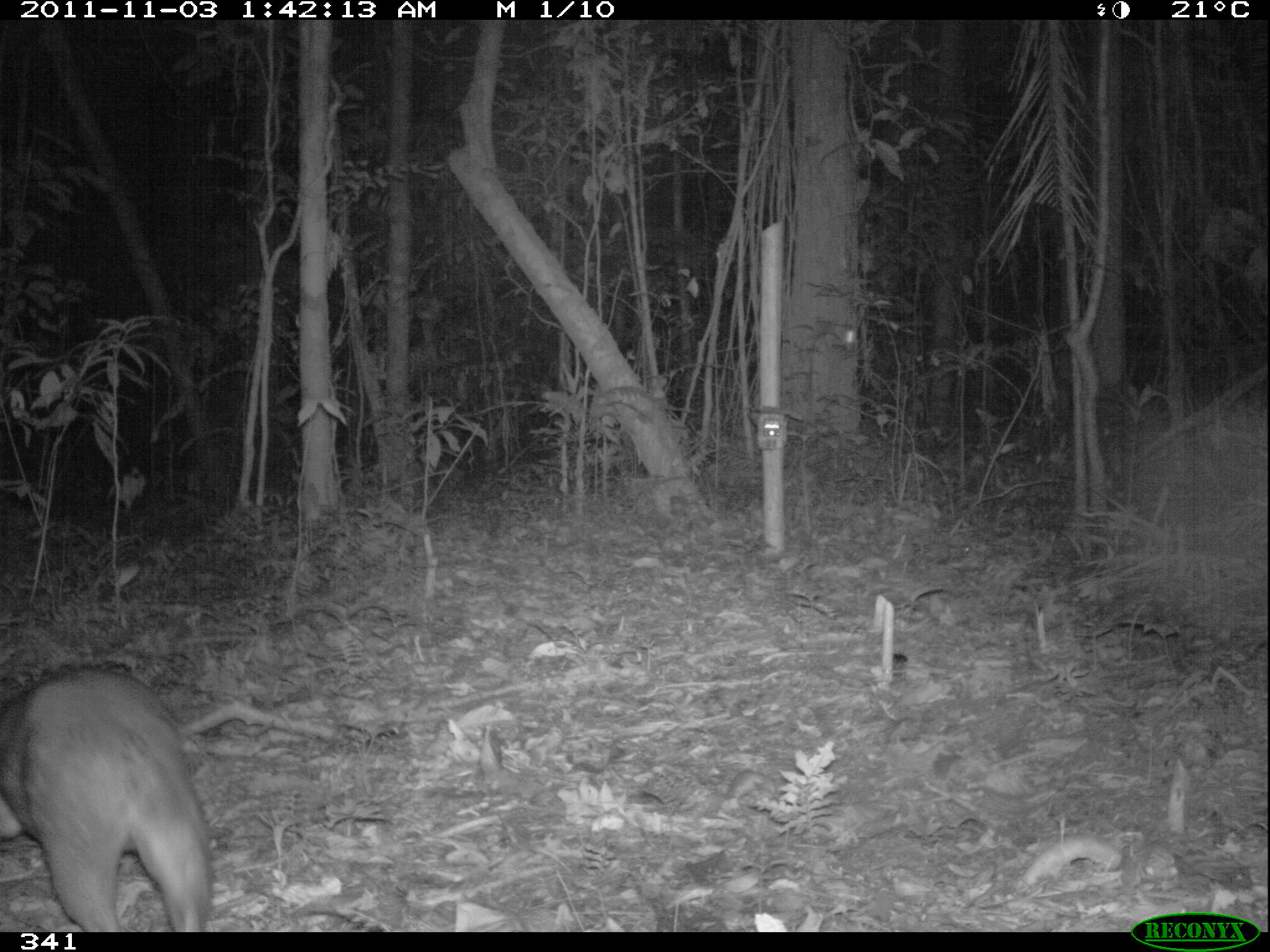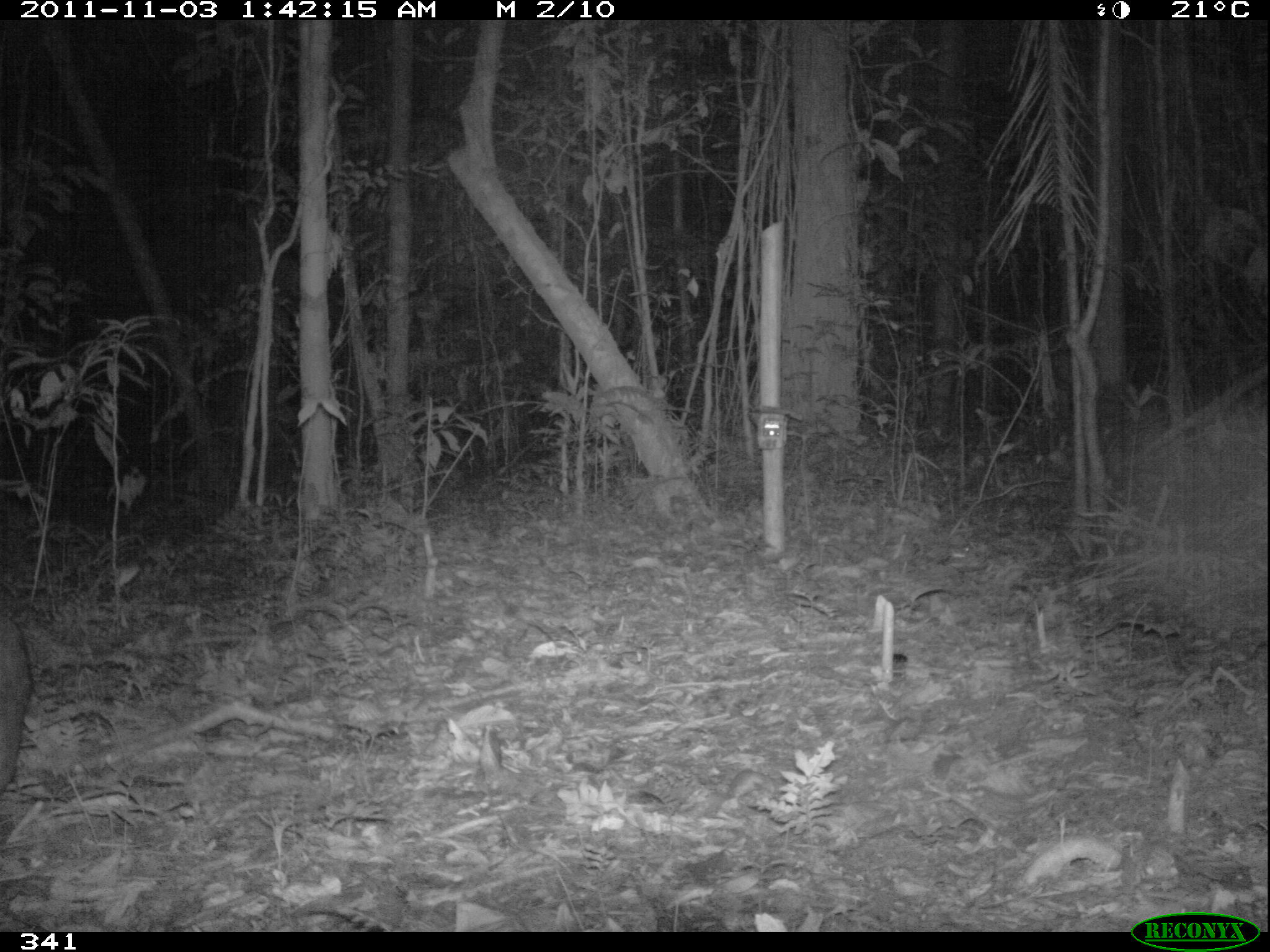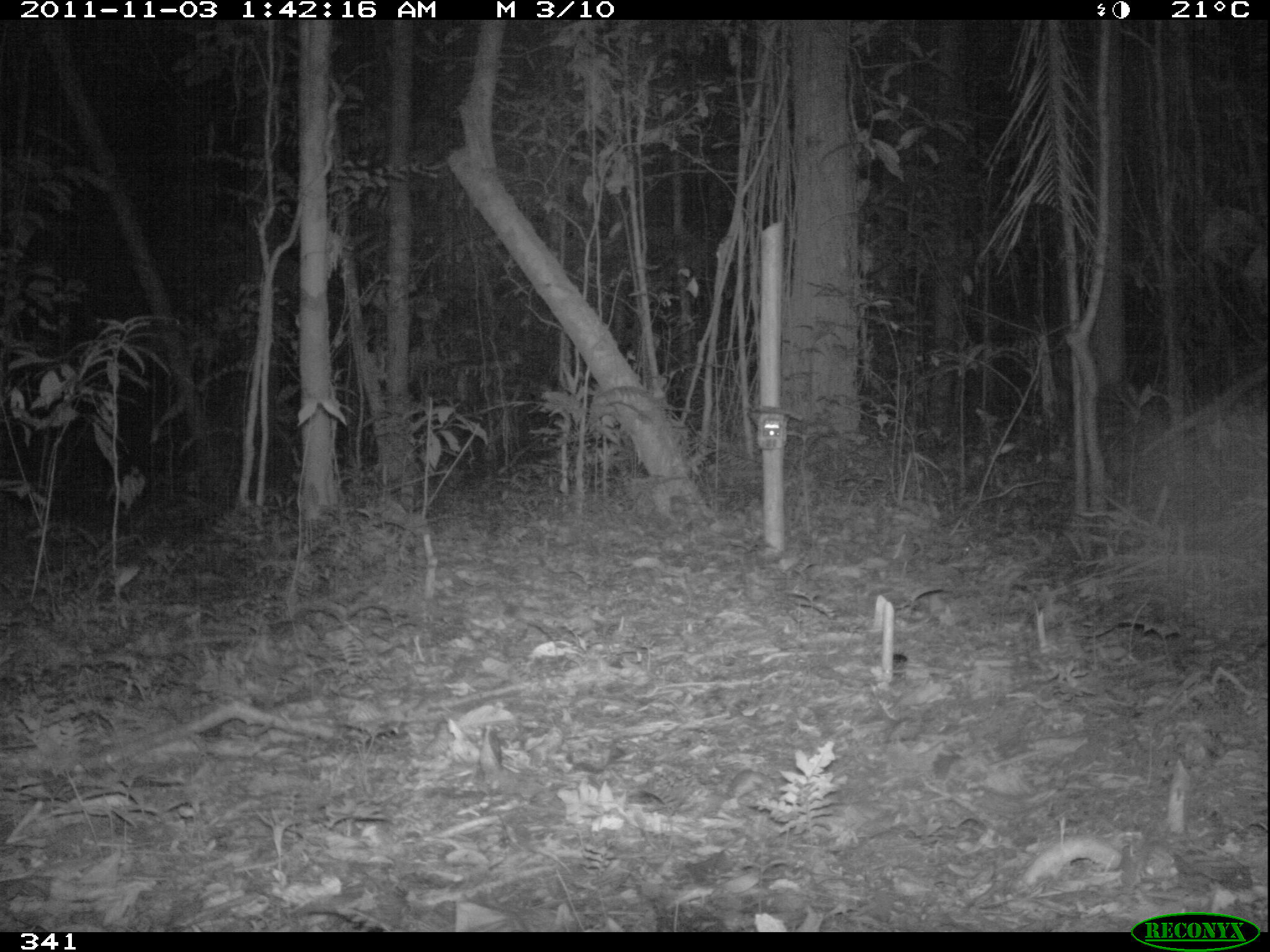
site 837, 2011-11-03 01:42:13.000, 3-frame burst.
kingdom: Animalia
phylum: Chordata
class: Mammalia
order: Rodentia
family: Cuniculidae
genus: Cuniculus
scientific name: Cuniculus paca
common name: spotted paca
Cuniculus paca (spotted paca).